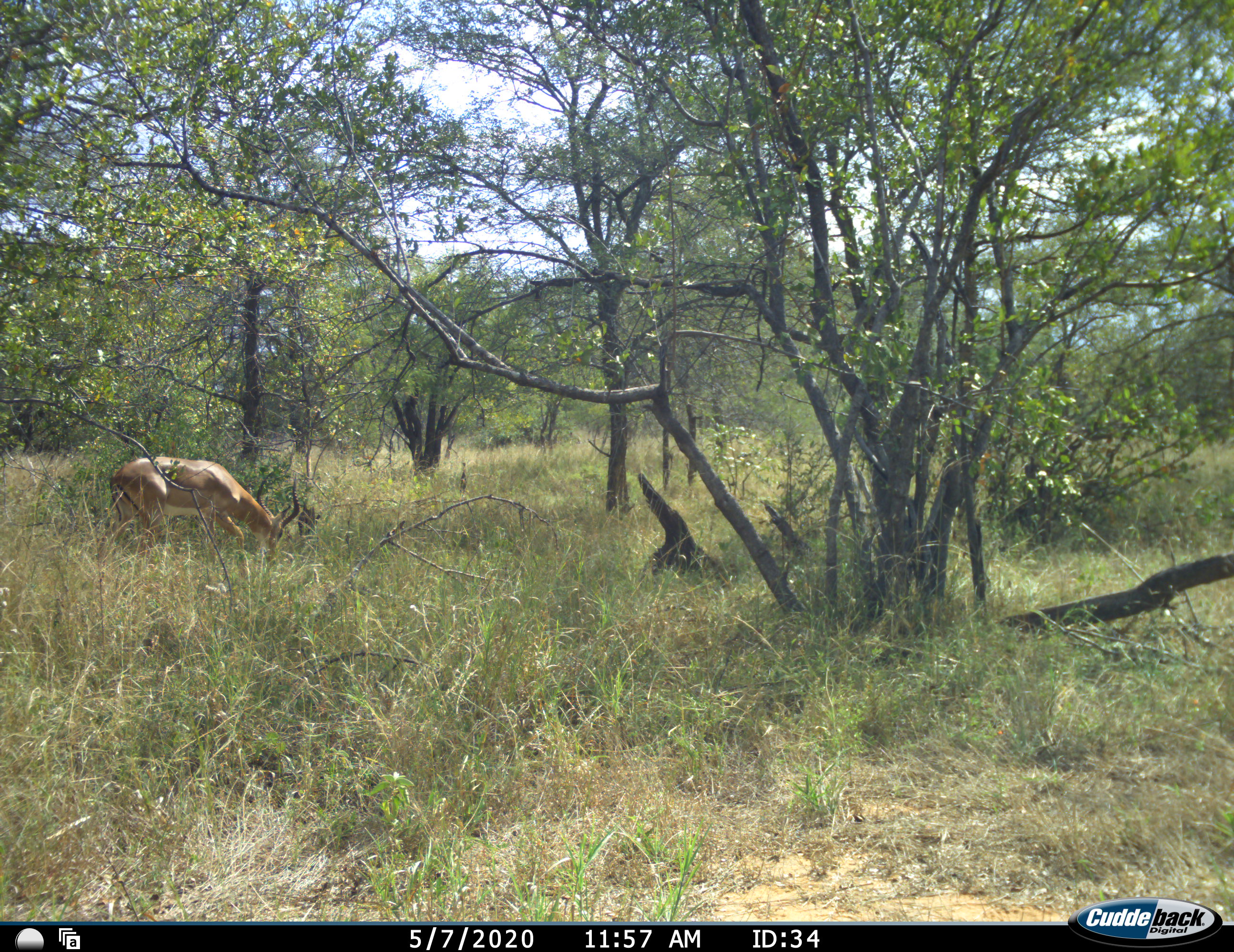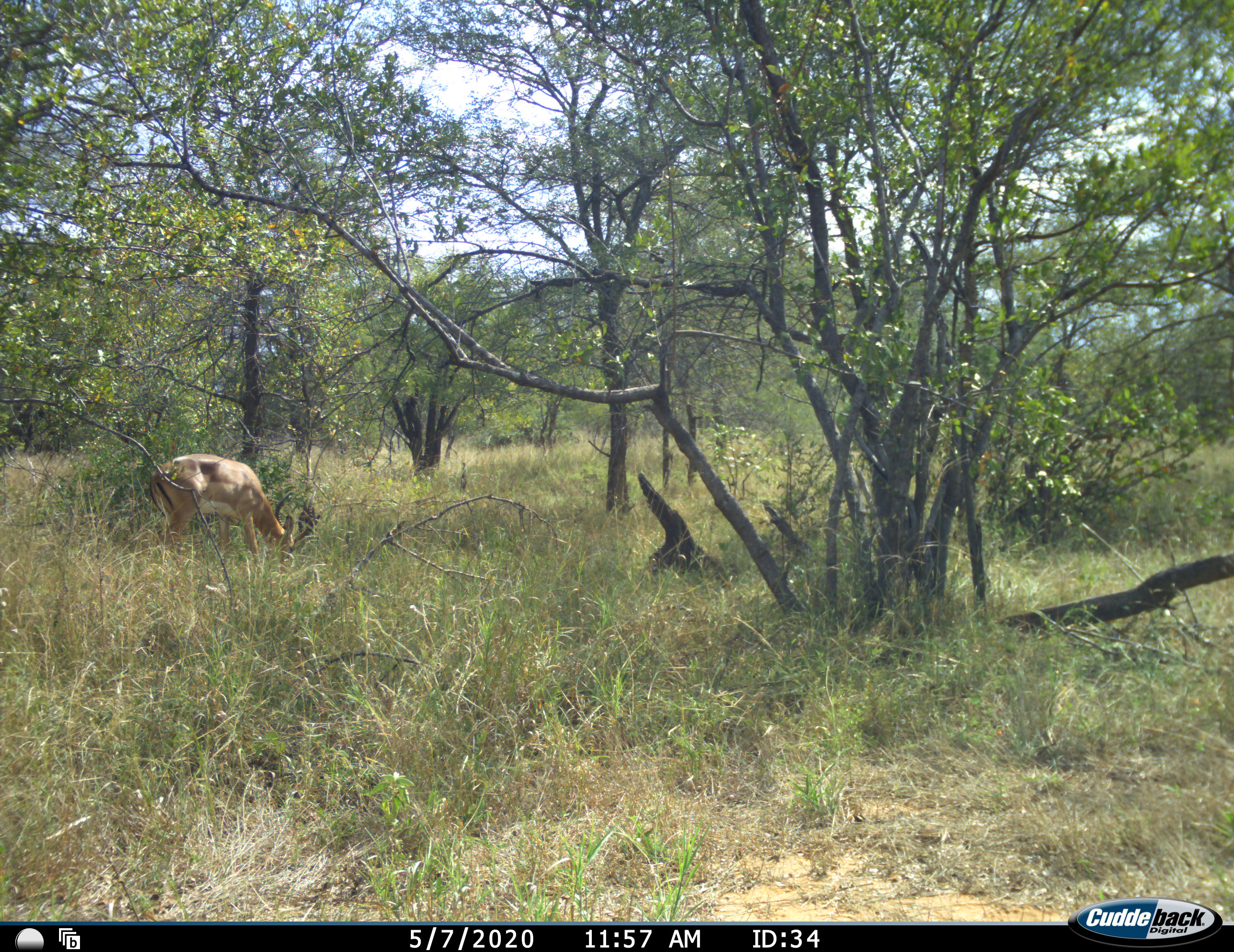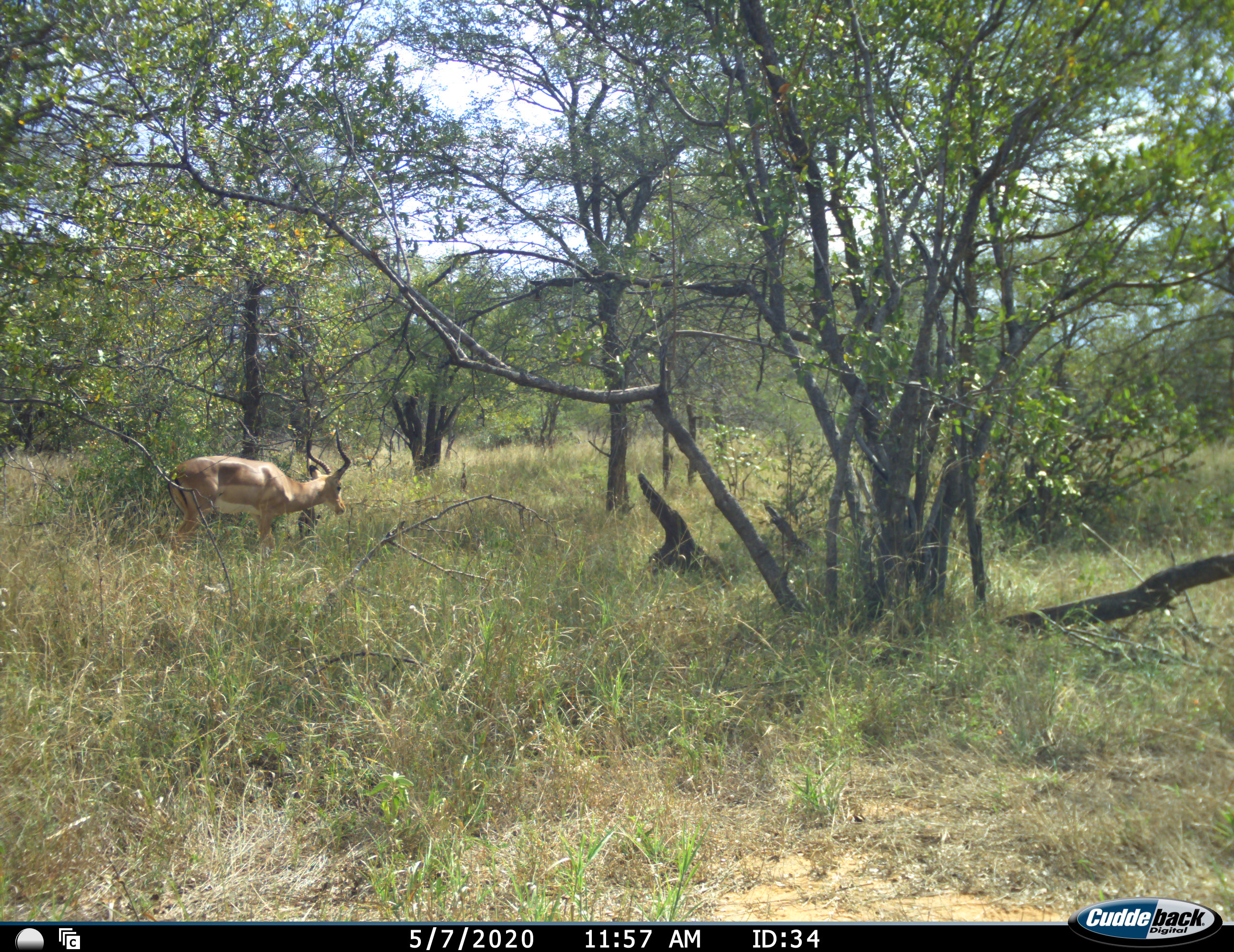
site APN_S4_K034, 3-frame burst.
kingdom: Animalia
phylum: Chordata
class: Mammalia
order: Artiodactyla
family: Bovidae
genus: Aepyceros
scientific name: Aepyceros melampus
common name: impala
Impala (Aepyceros melampus), count 1. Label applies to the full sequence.